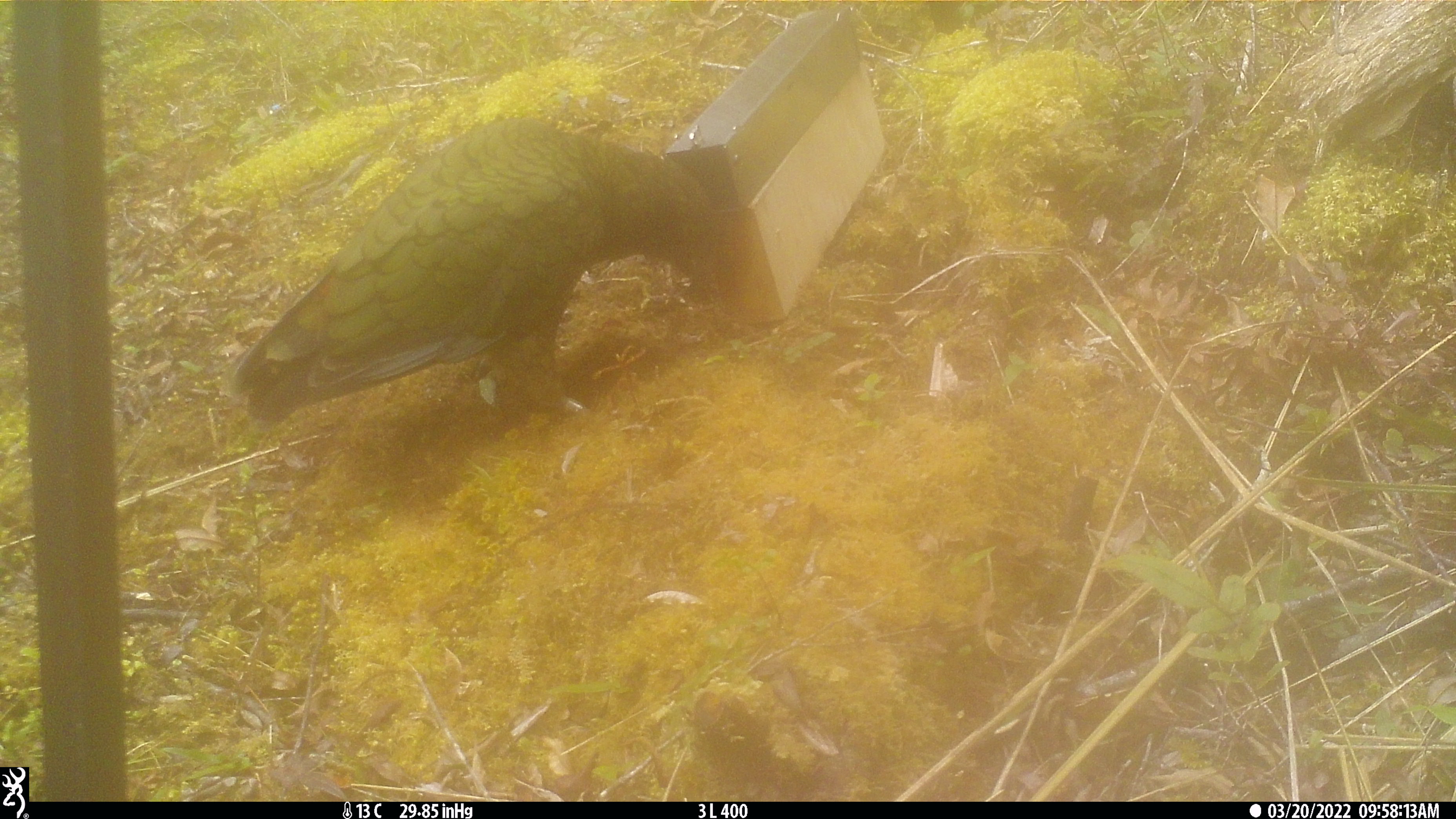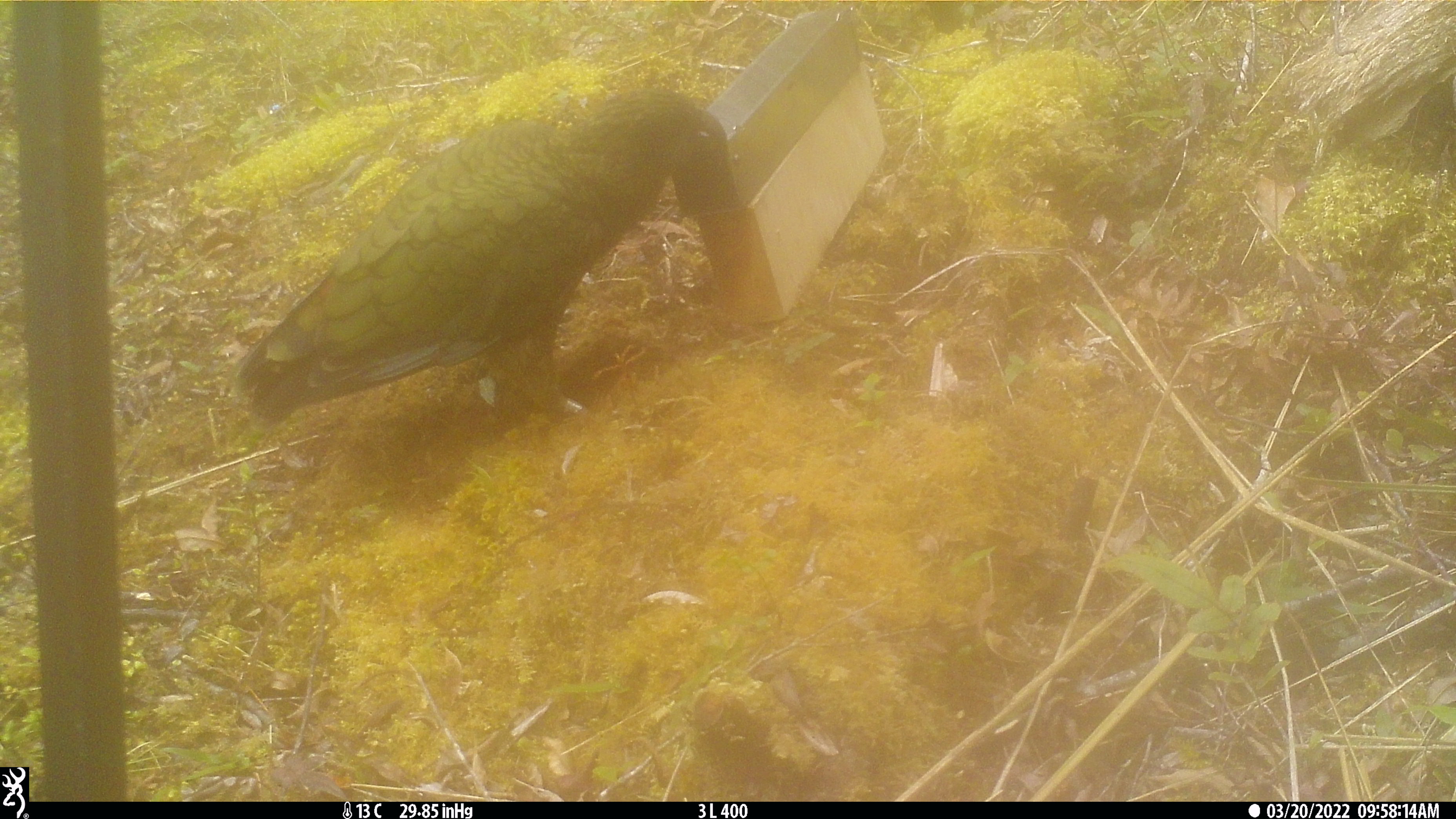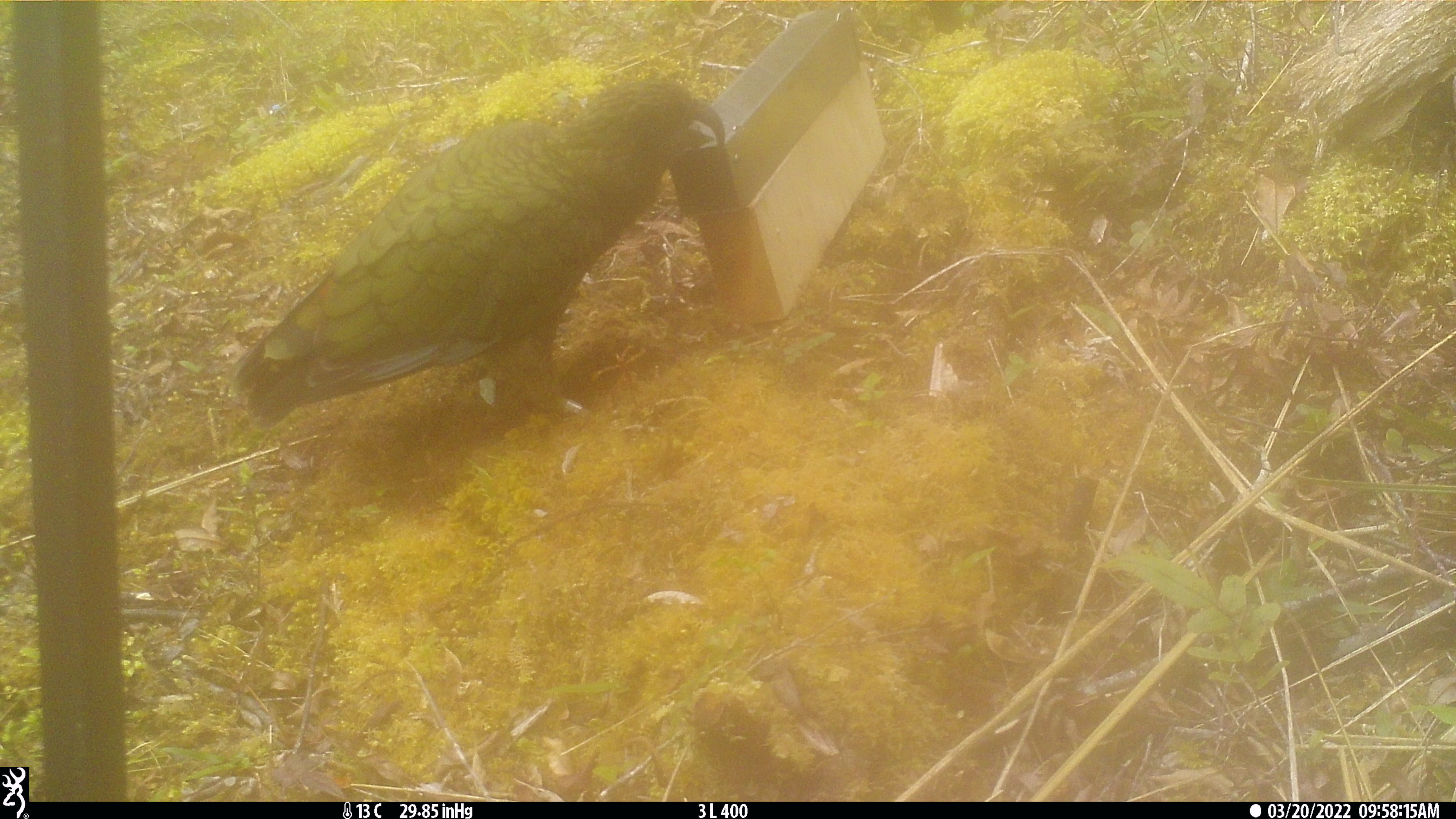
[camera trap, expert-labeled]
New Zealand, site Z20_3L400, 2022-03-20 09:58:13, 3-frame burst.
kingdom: Animalia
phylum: Chordata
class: Aves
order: Psittaciformes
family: Strigopidae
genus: Nestor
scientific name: Nestor notabilis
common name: kea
Kea (Nestor notabilis).